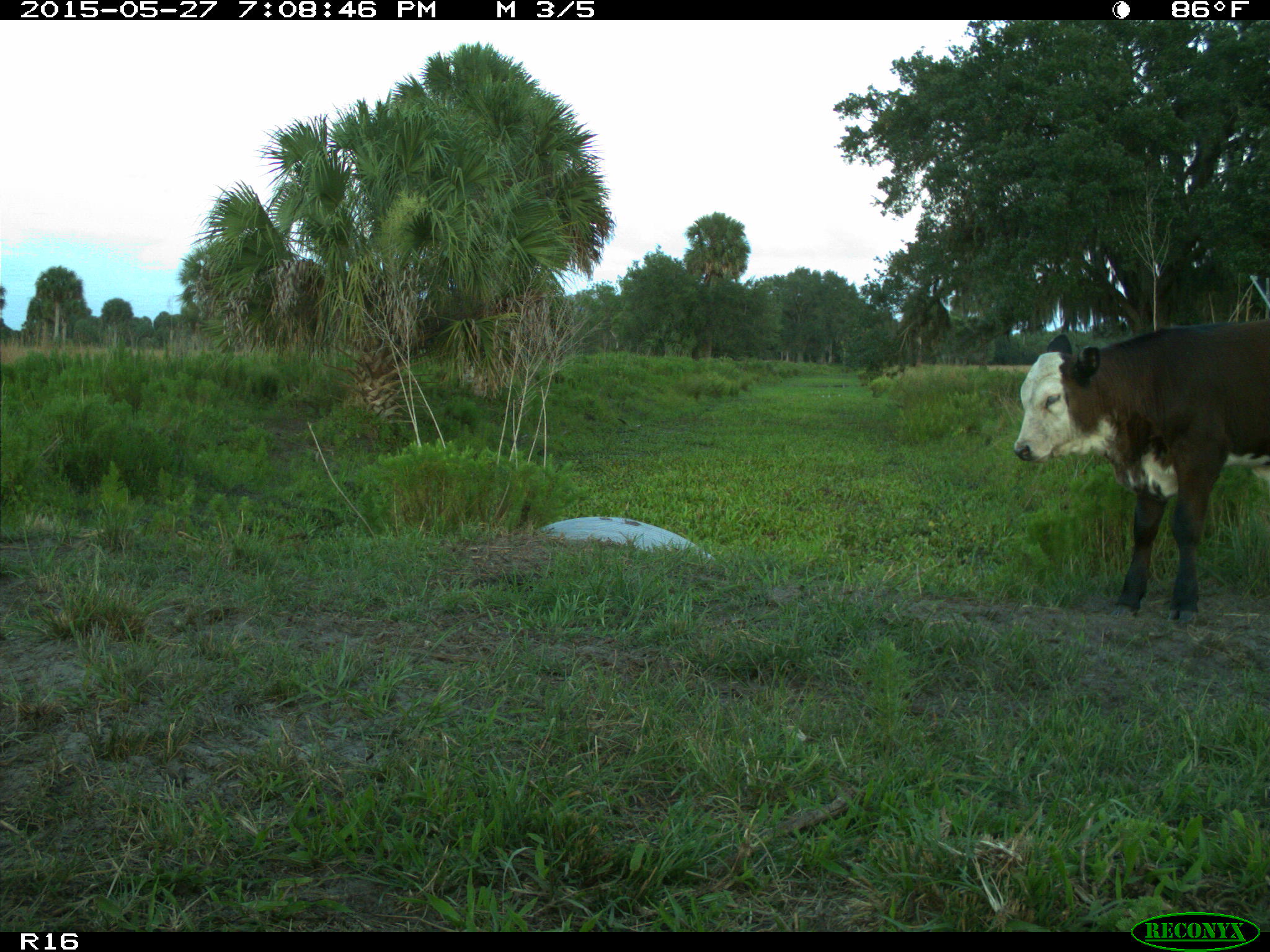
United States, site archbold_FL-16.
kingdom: Animalia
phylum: Chordata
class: Mammalia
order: Artiodactyla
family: Bovidae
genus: Bos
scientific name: Bos taurus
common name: domestic cow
Bos taurus (domestic cow).